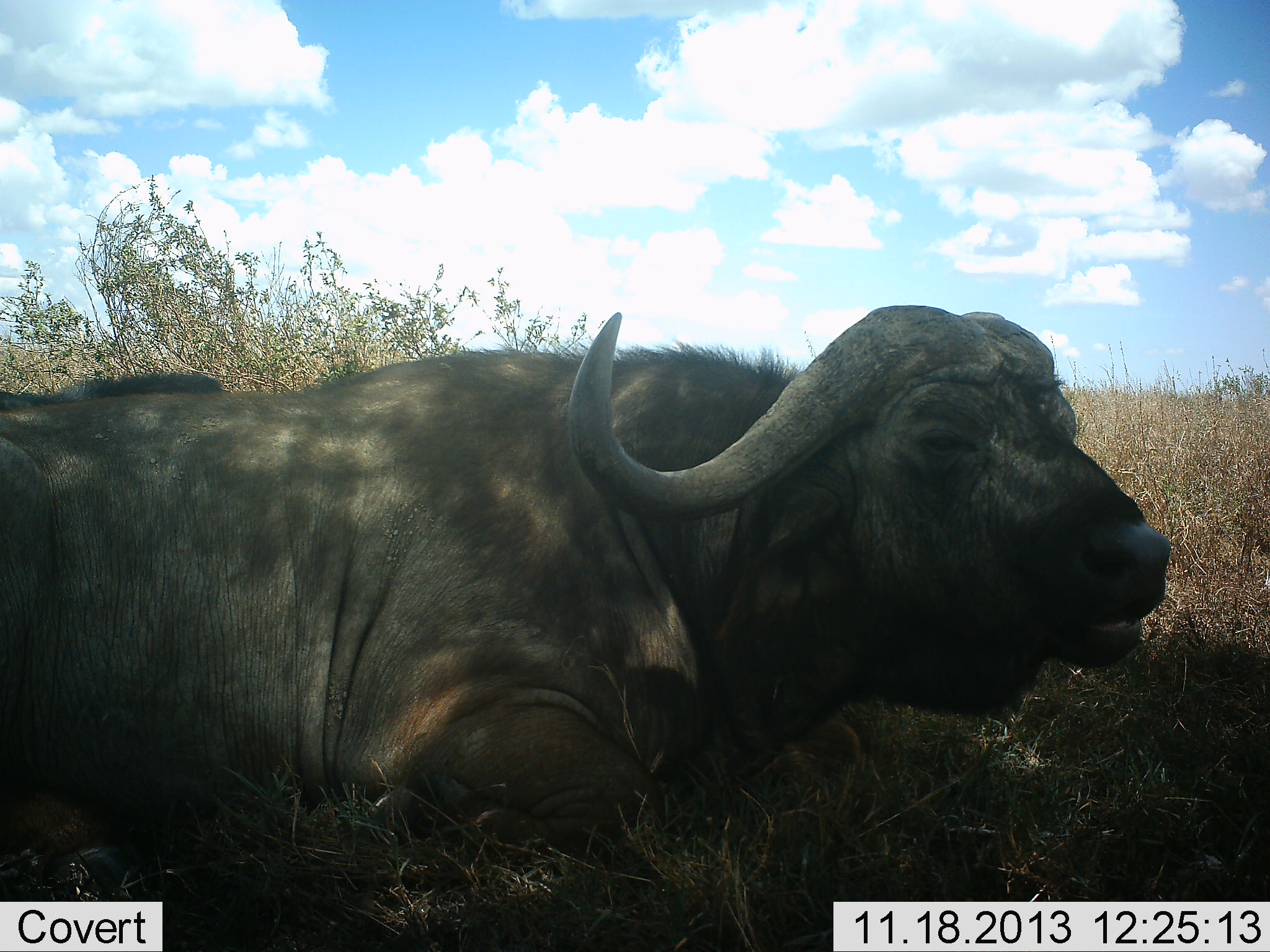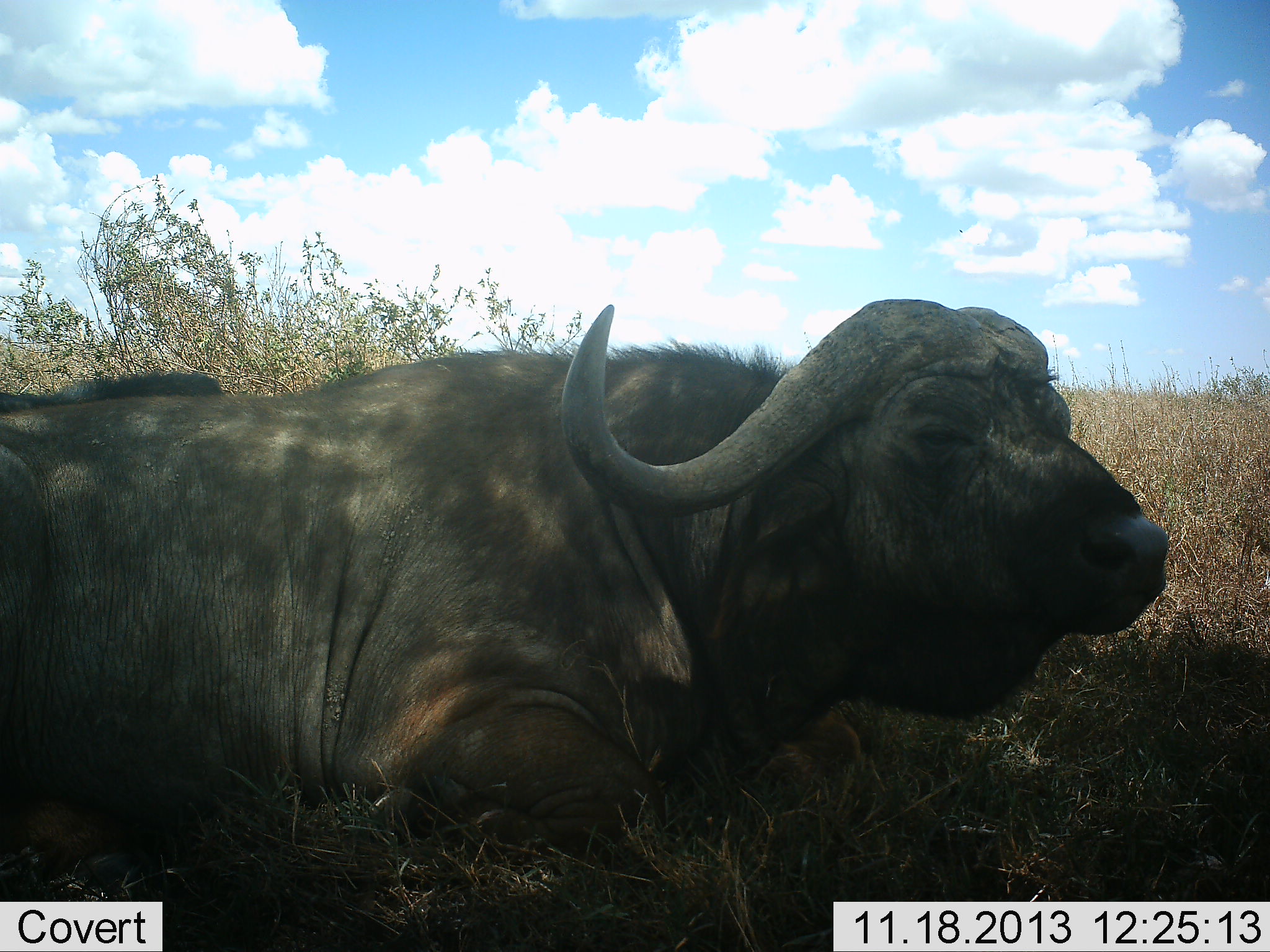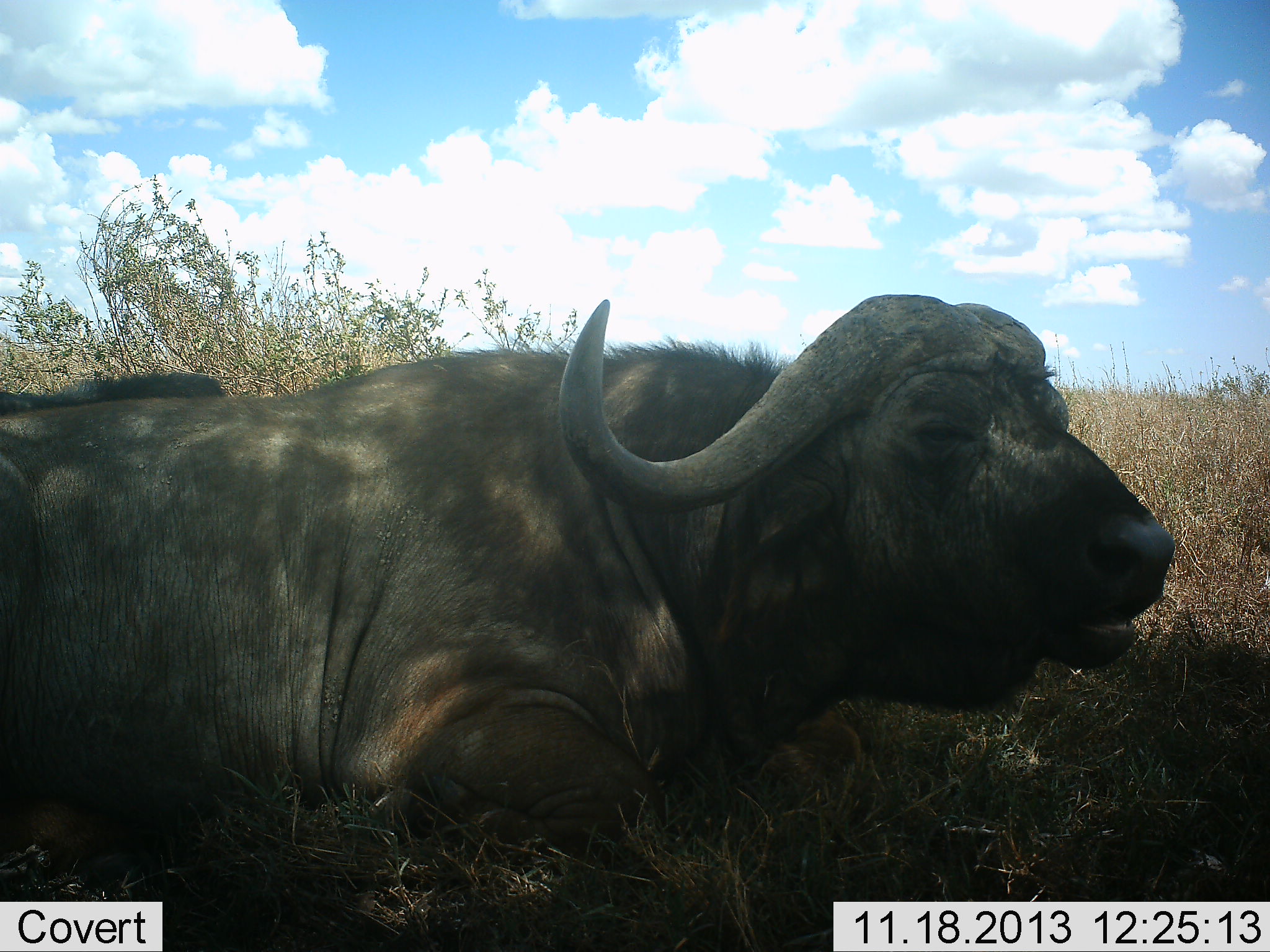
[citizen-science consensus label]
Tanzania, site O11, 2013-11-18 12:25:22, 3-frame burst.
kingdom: Animalia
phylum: Chordata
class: Mammalia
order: Artiodactyla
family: Bovidae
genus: Syncerus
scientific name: Syncerus caffer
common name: cape buffalo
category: buffalo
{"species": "buffalo (cape buffalo) (Syncerus caffer)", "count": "1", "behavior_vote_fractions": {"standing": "0%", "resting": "100%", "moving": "0%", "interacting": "0%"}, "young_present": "0%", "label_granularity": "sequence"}